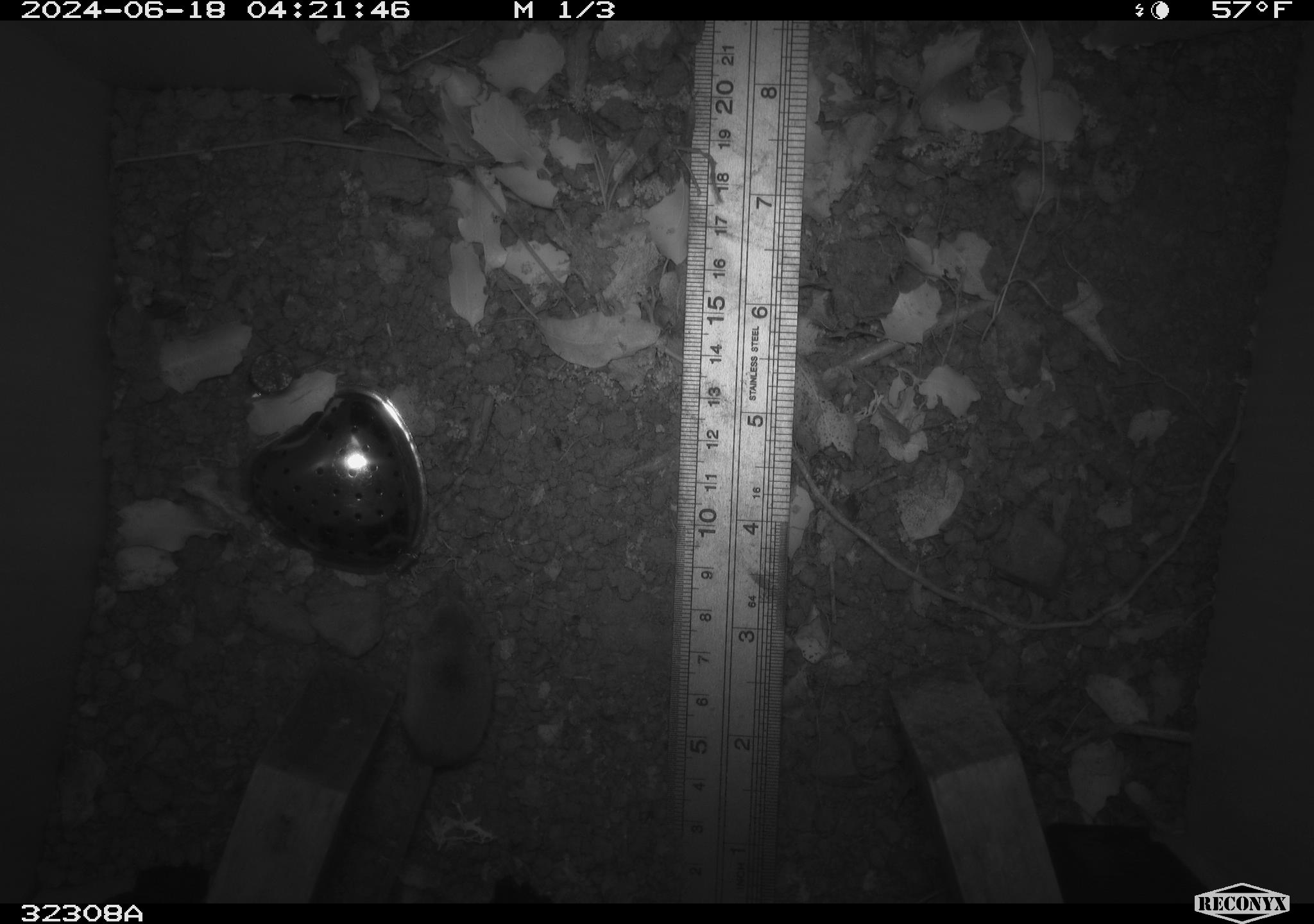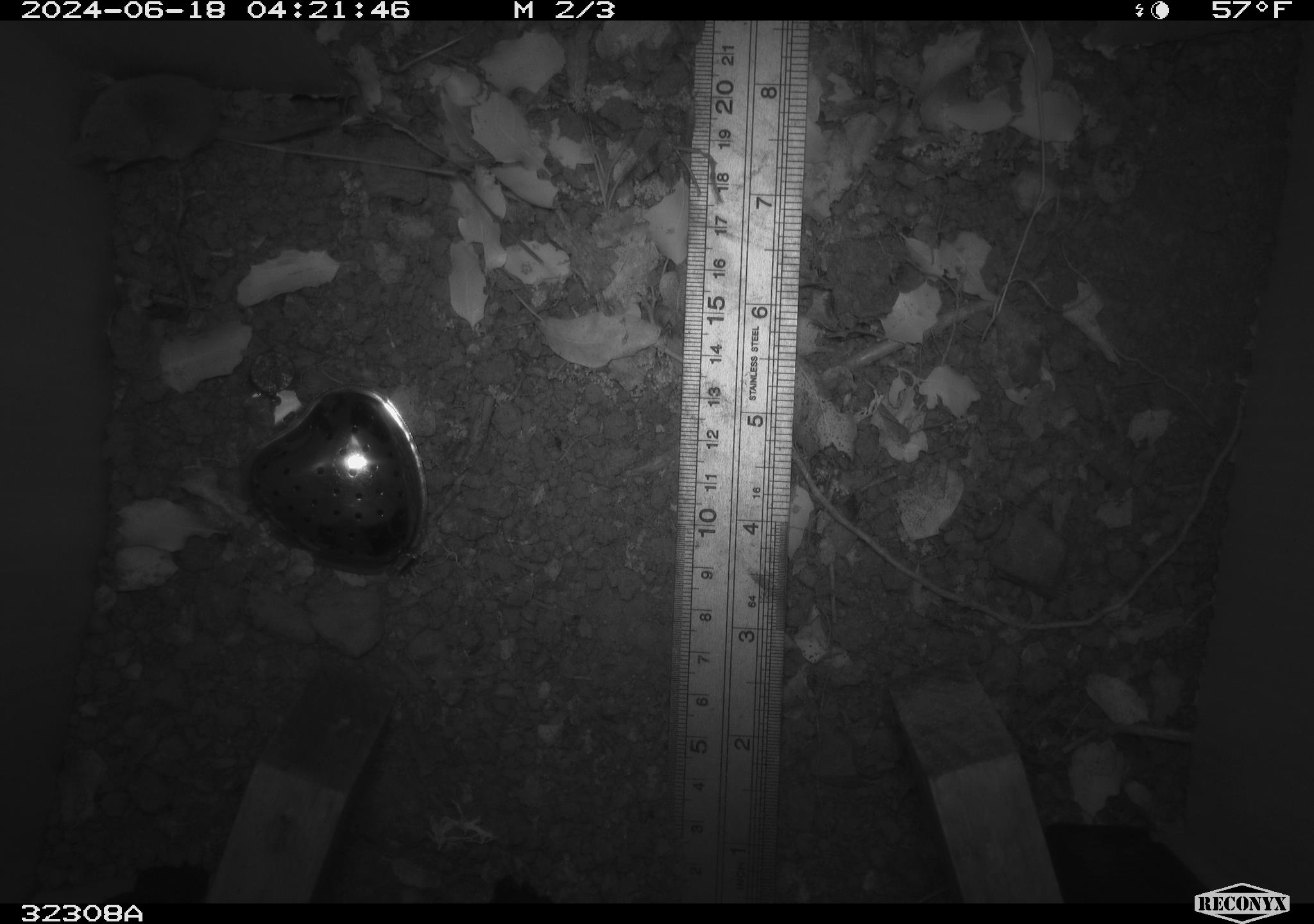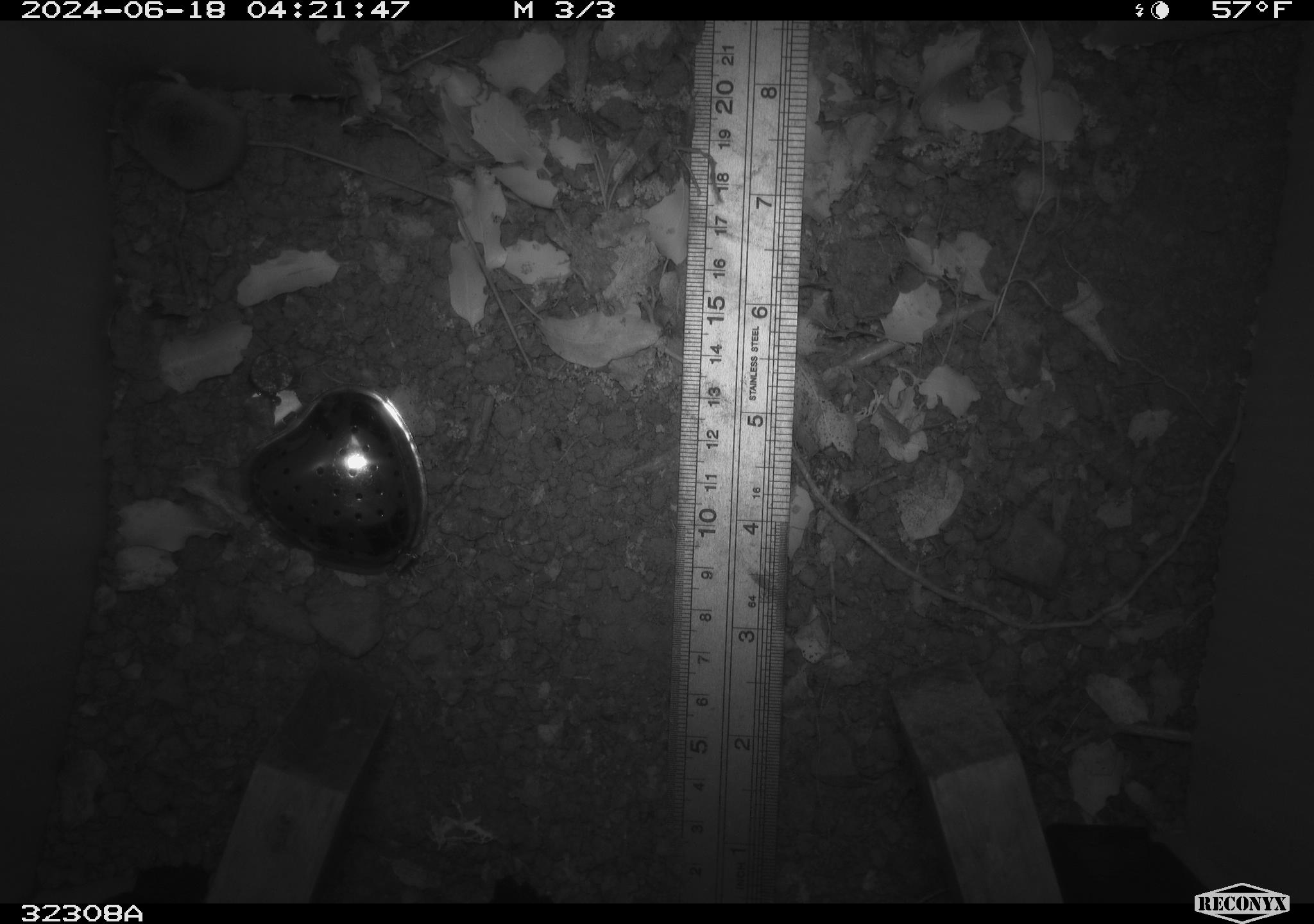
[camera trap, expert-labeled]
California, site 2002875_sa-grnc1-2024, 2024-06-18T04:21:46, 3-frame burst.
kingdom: Animalia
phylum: Chordata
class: Mammalia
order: Rodentia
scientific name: Rodentia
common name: rodent